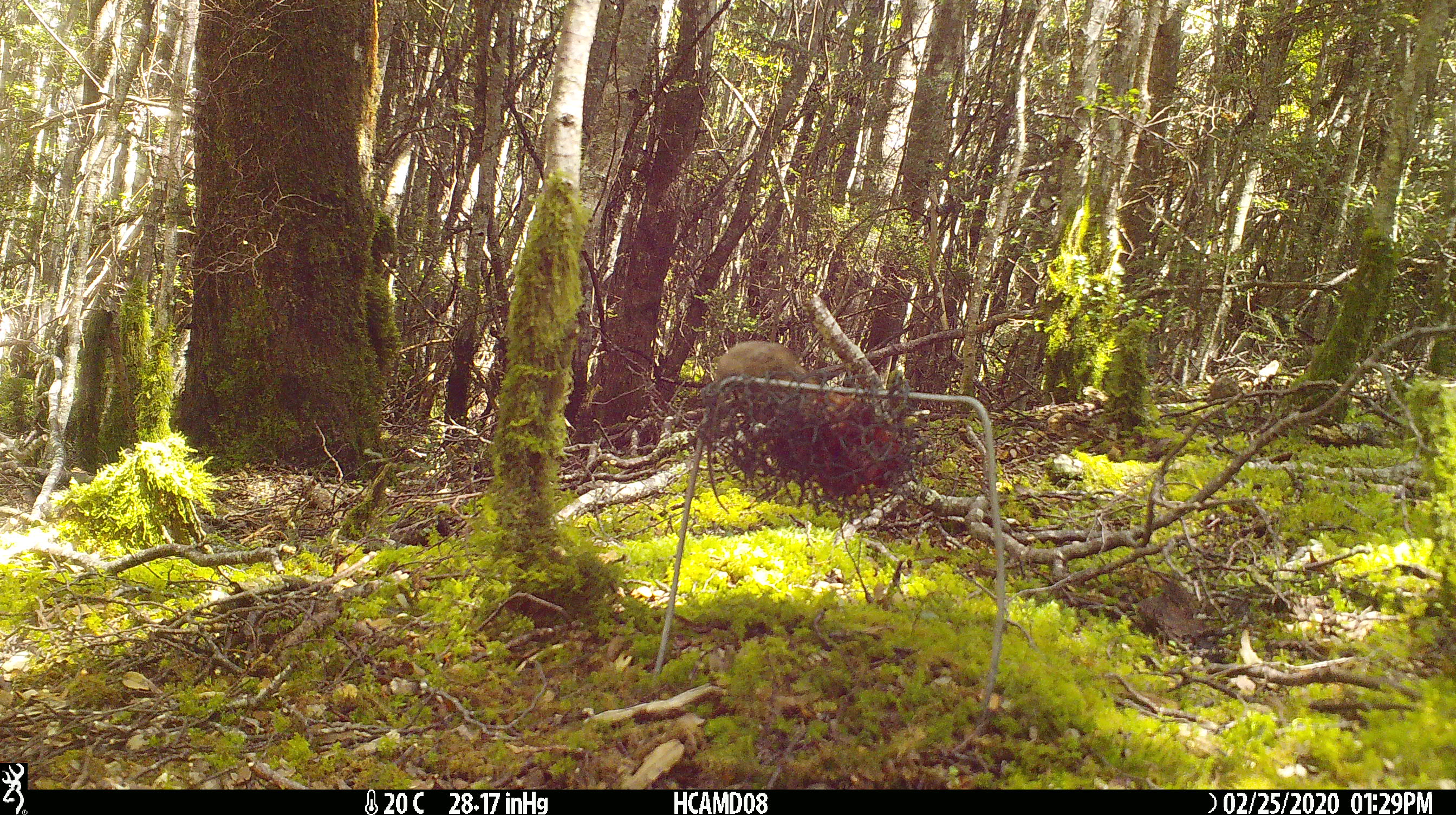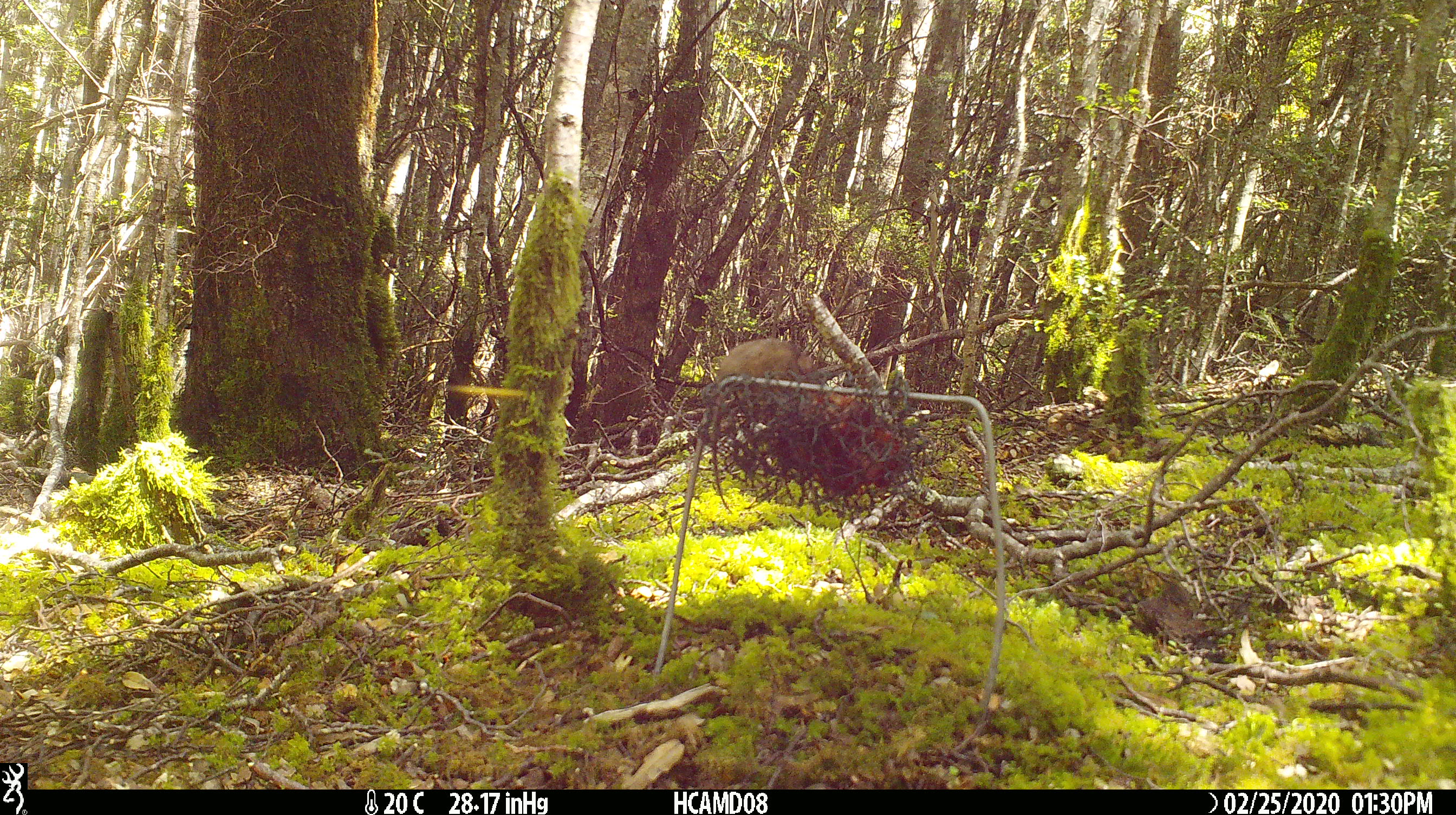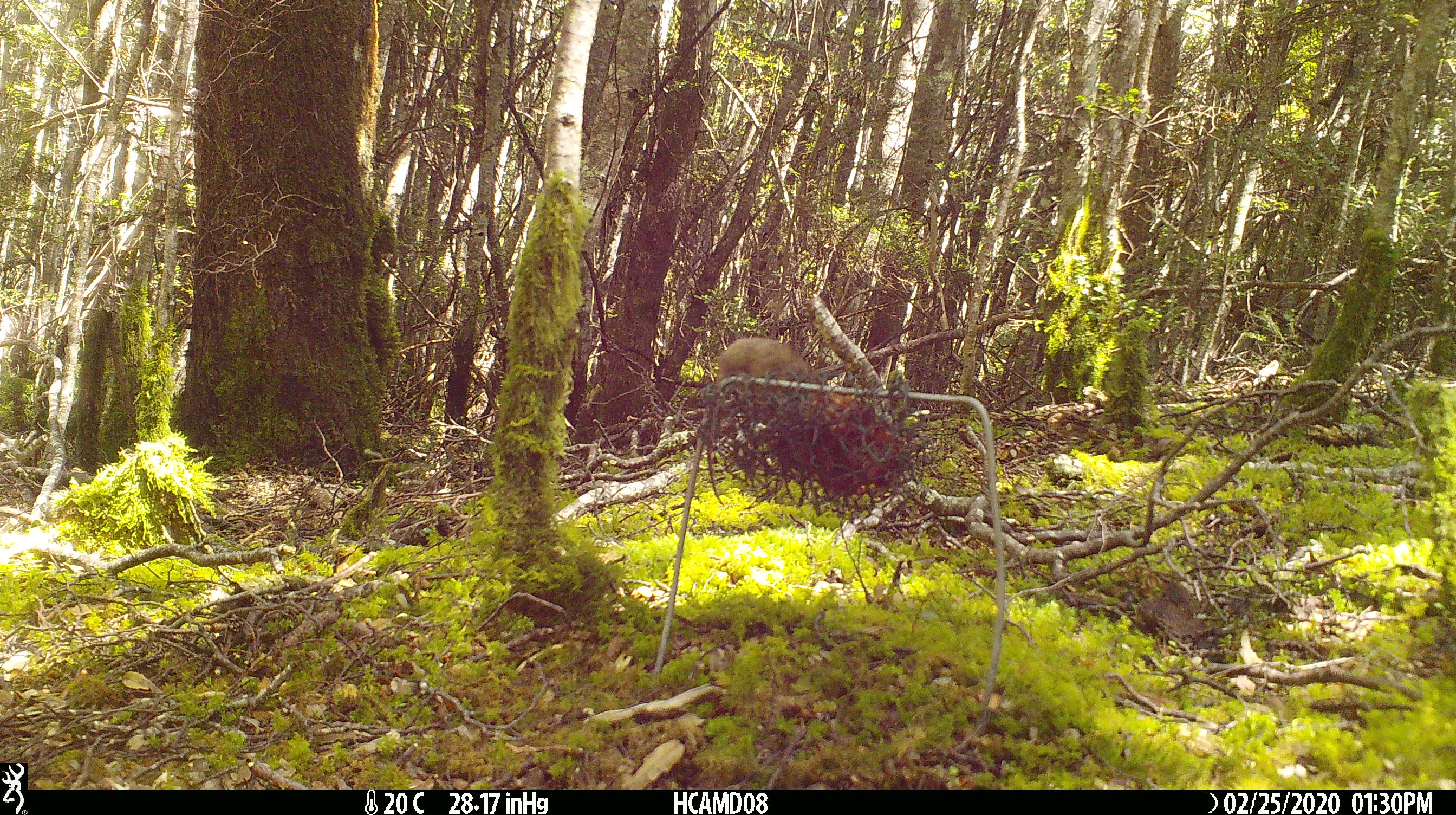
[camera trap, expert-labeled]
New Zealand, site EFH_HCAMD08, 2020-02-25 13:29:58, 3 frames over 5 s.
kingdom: Animalia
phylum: Chordata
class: Mammalia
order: Rodentia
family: Muridae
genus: Mus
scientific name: Mus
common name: mouse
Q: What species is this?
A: Mouse (Mus).